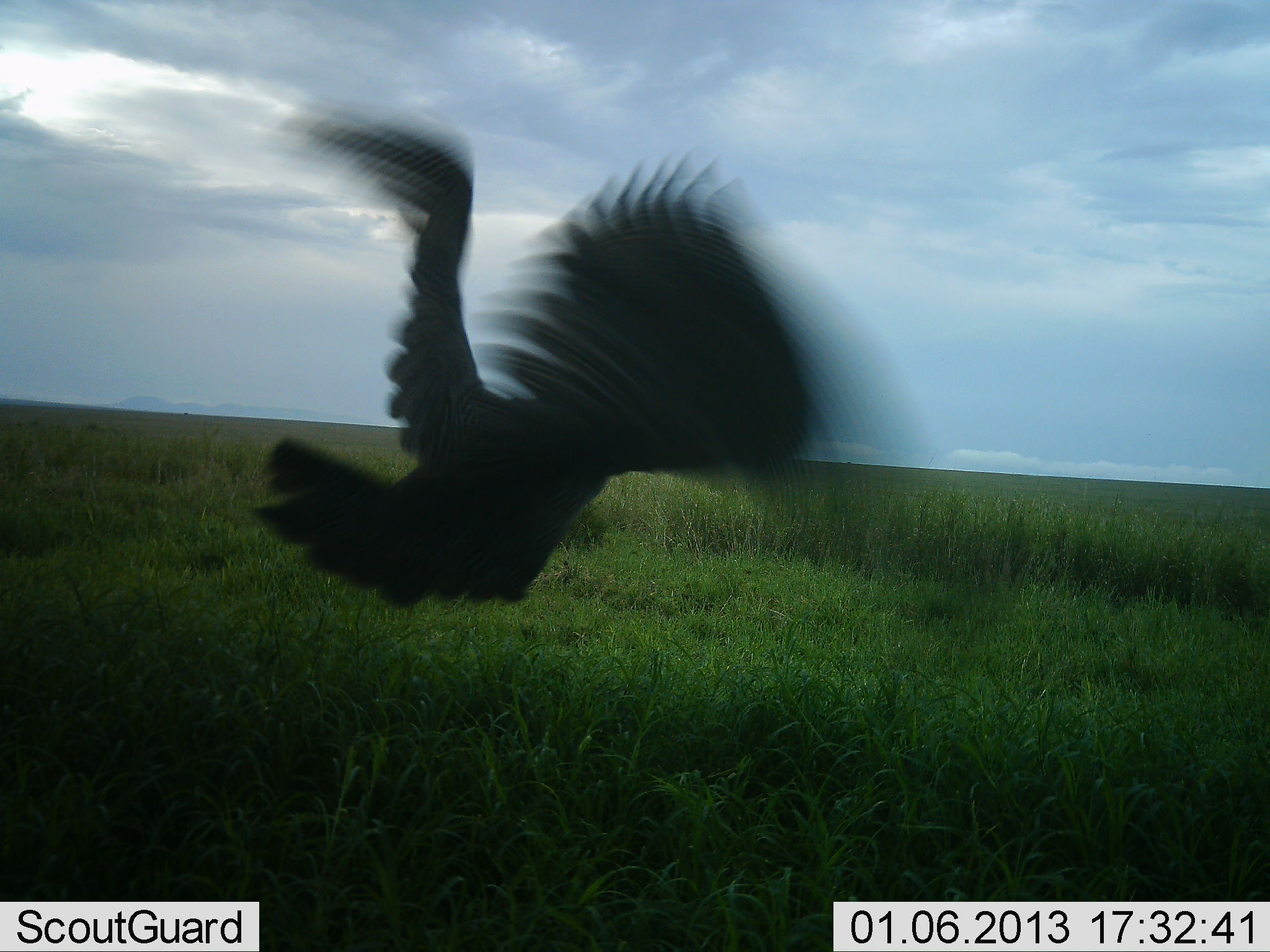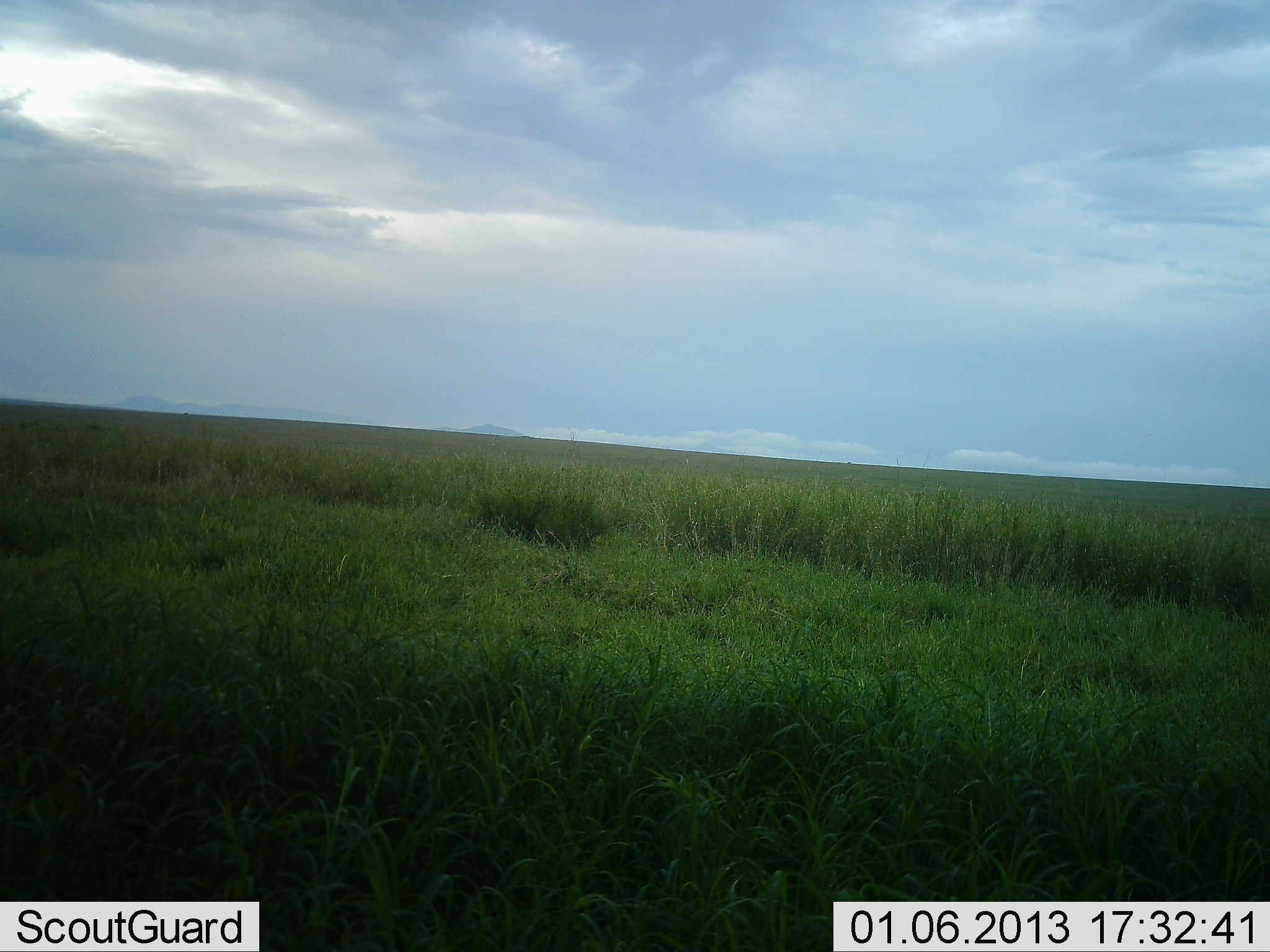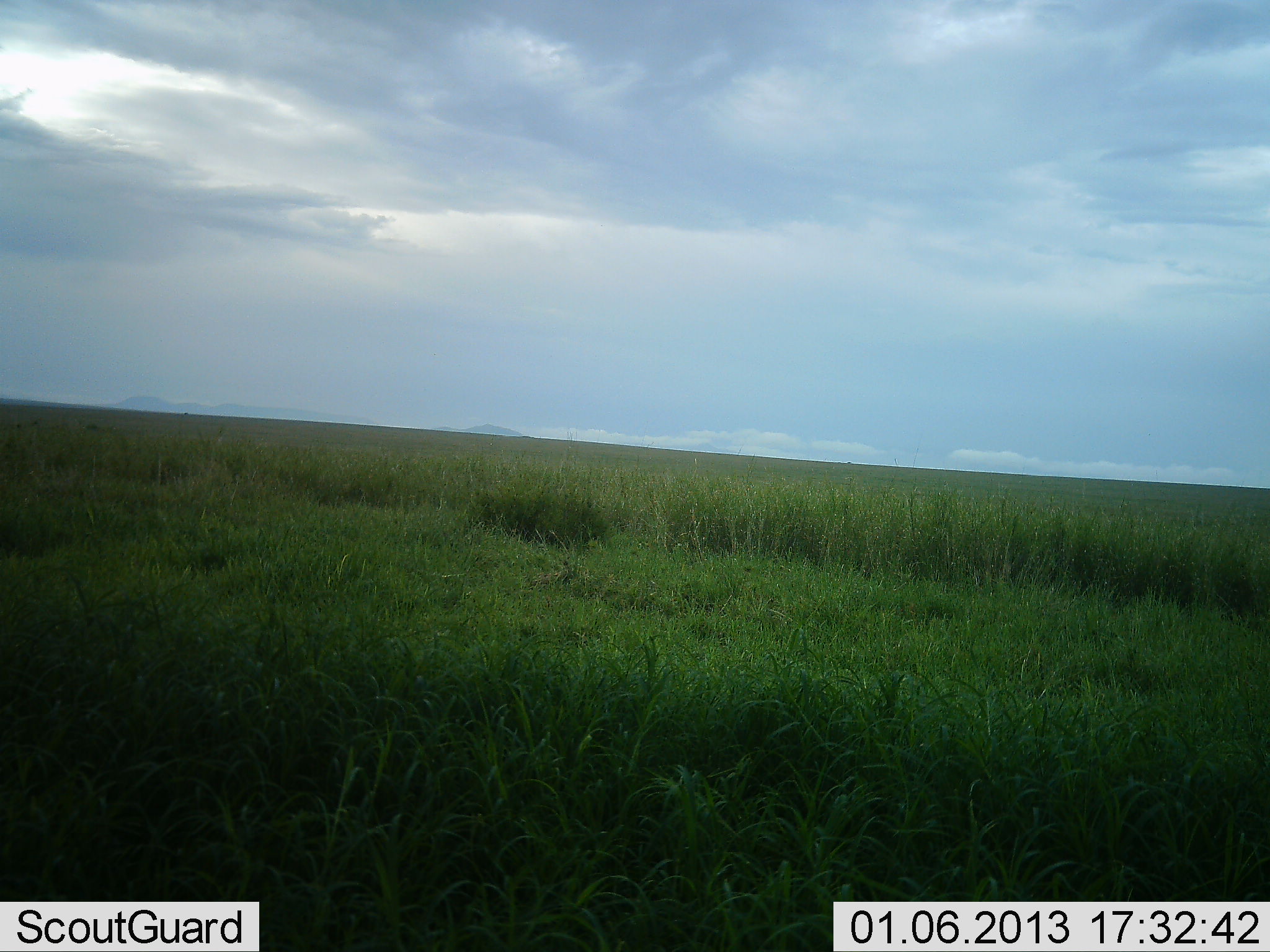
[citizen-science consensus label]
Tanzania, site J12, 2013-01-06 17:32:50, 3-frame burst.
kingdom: Animalia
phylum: Chordata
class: Aves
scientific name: Aves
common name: bird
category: otherbird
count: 1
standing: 0%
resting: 0%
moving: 100%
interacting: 0%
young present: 0%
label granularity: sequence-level